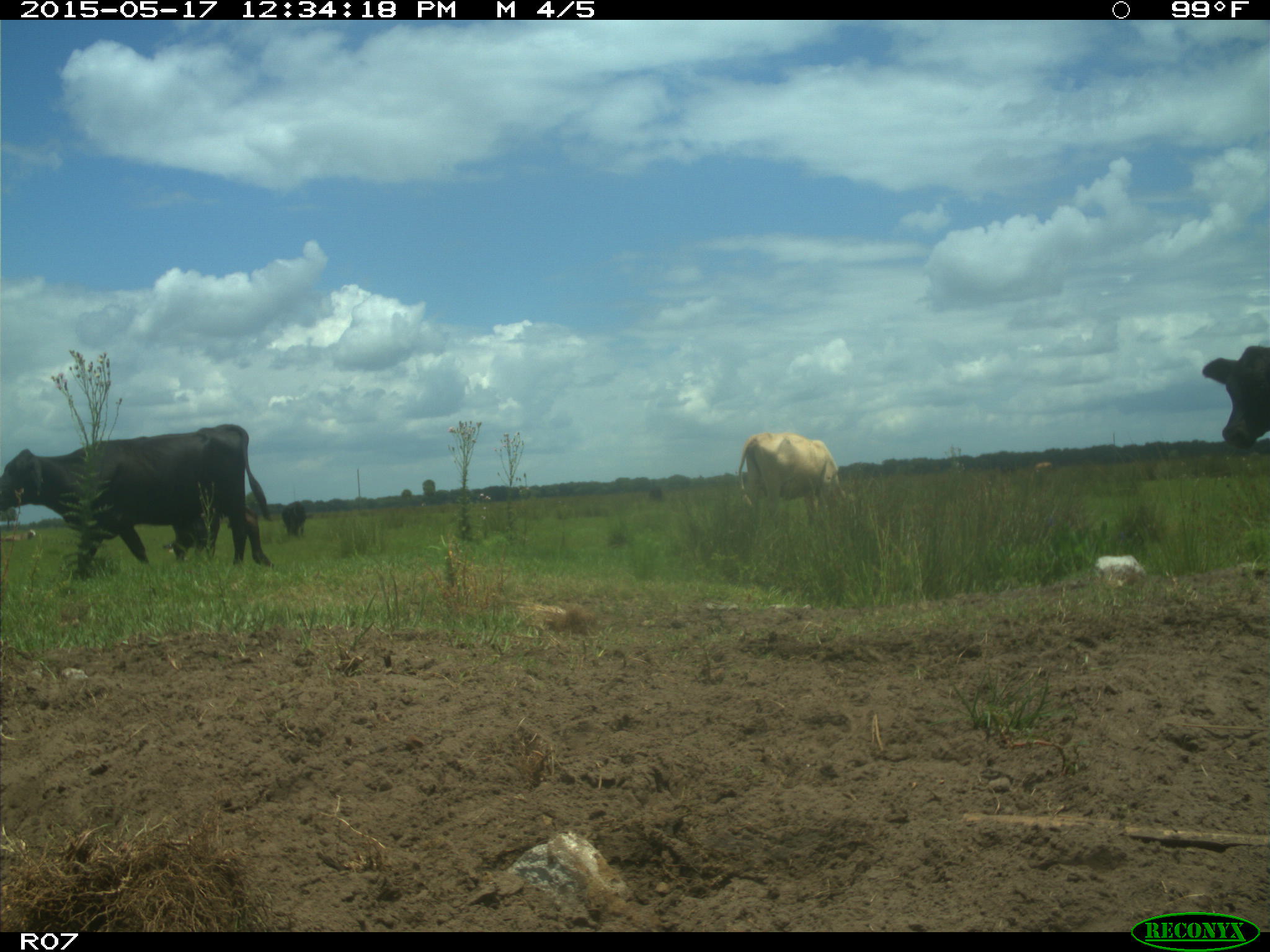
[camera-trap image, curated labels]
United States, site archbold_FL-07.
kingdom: Animalia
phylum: Chordata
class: Mammalia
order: Artiodactyla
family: Bovidae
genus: Bos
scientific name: Bos taurus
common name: domestic cow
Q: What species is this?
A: Bos taurus (domestic cow).